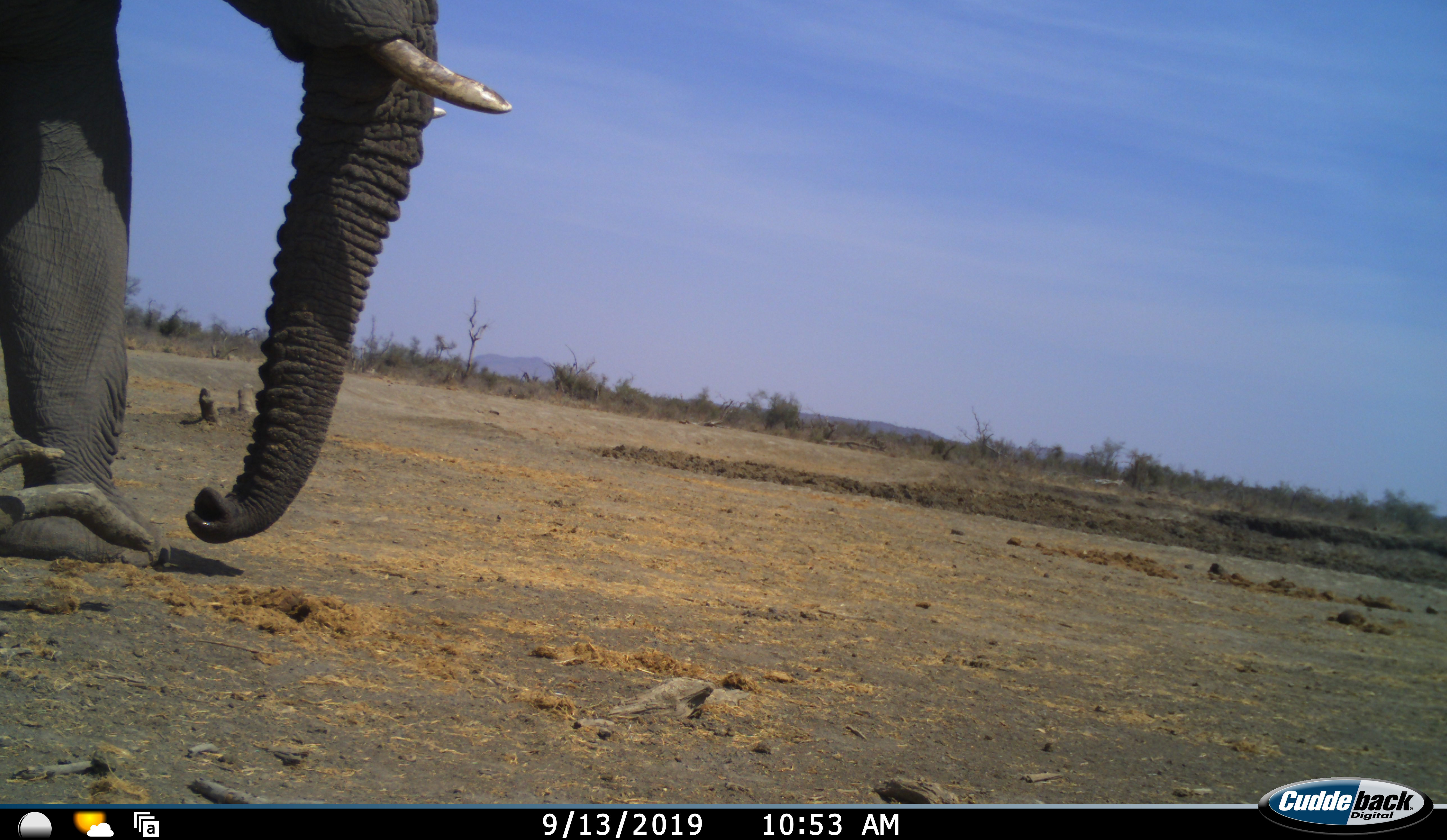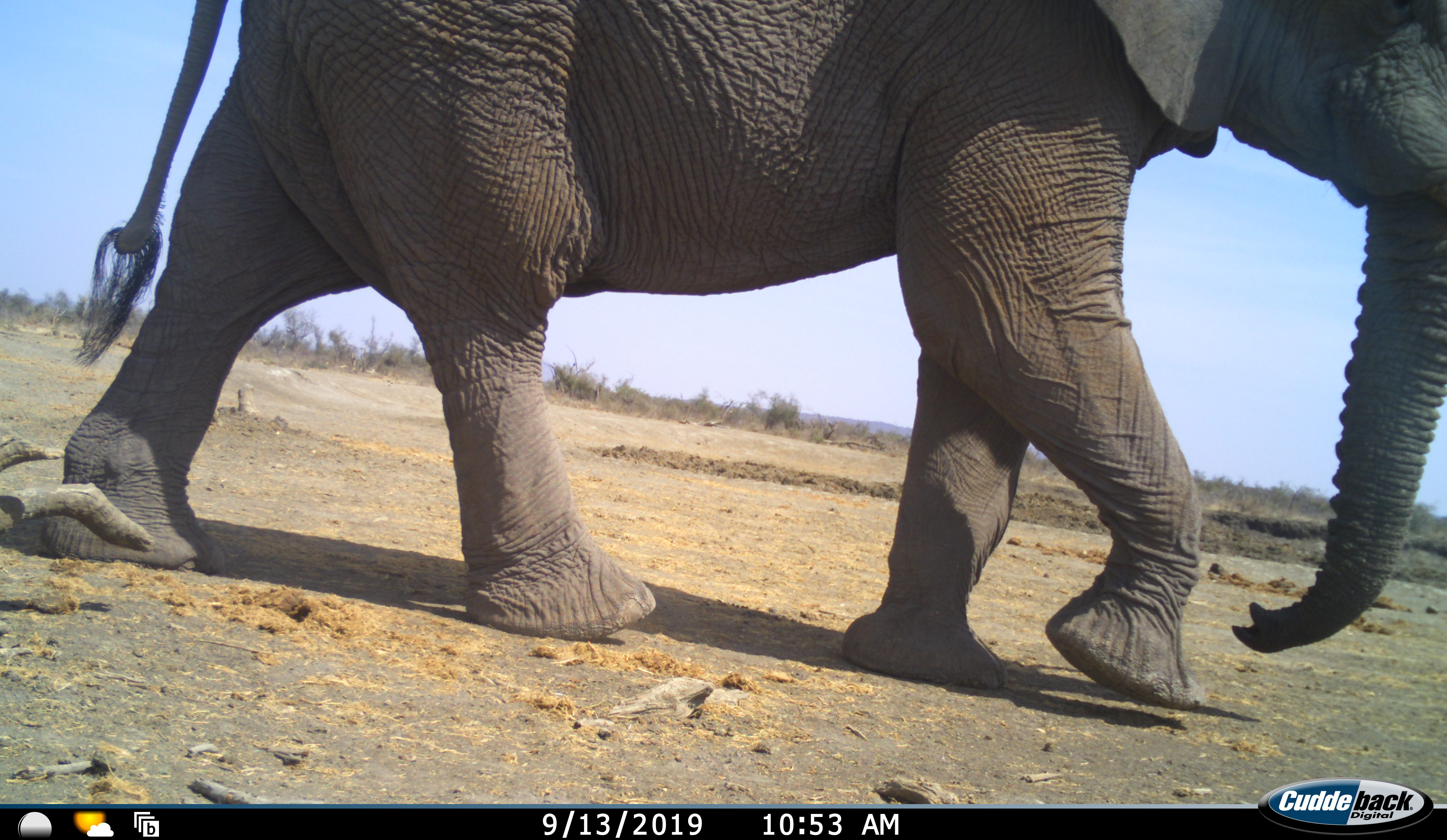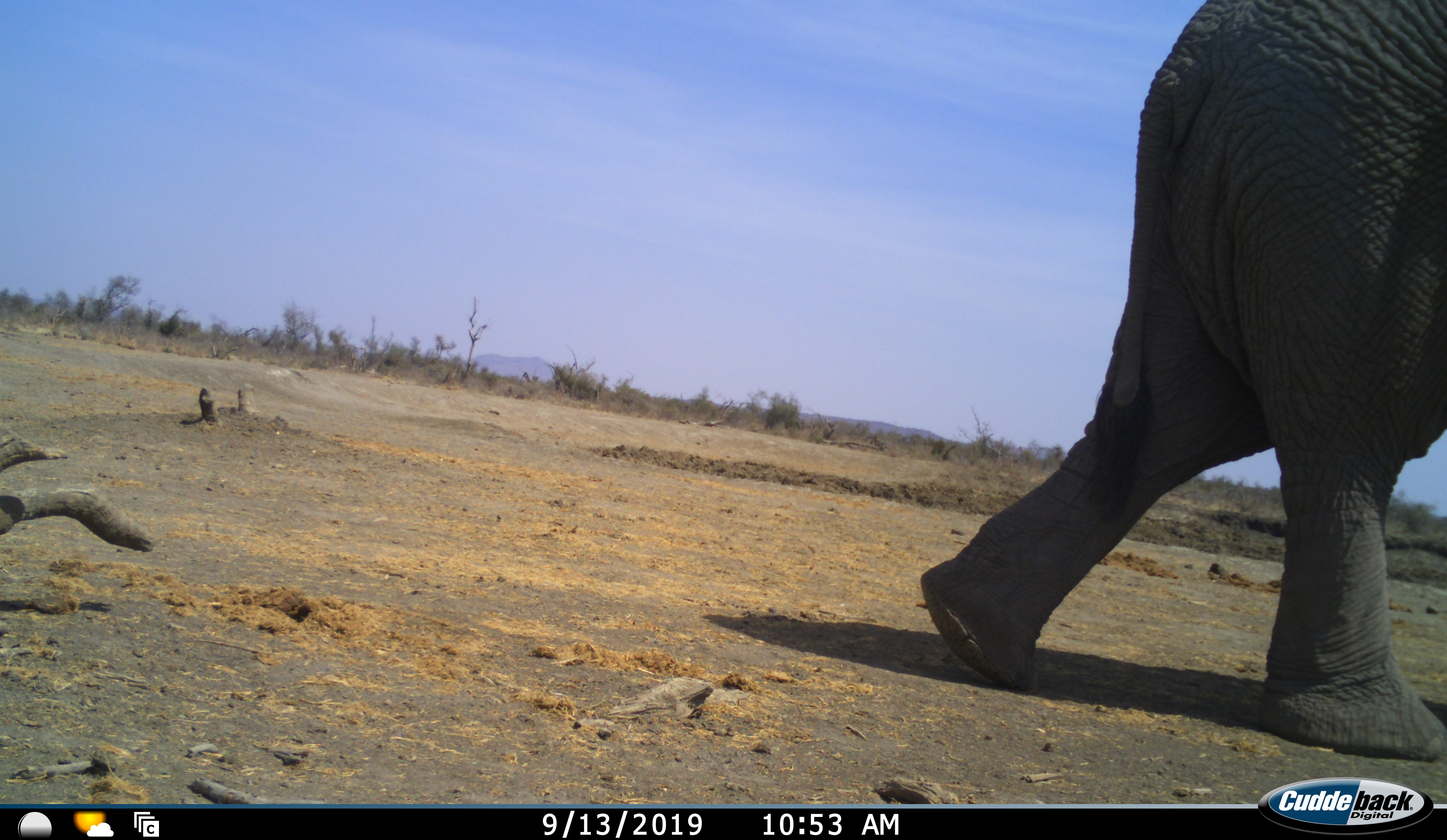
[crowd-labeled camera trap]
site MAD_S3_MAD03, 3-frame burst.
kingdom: Animalia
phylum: Chordata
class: Mammalia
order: Proboscidea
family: Elephantidae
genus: Loxodonta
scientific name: Loxodonta africana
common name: african bush elephant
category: elephant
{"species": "elephant (african bush elephant) (Loxodonta africana)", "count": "1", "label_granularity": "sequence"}